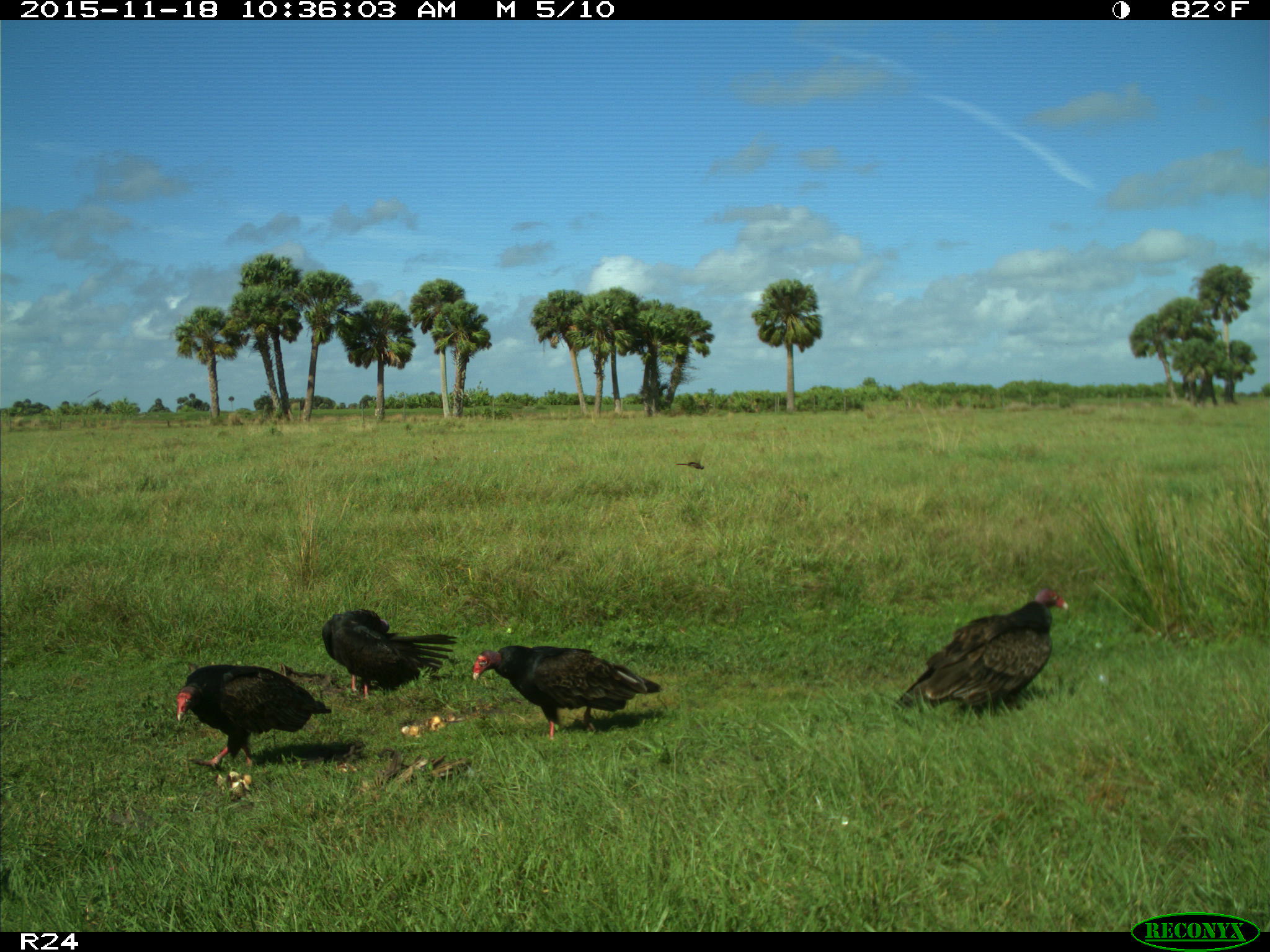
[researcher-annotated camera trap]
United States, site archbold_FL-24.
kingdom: Animalia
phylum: Chordata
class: Aves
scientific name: Aves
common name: birds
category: unidentified bird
Unidentified bird (birds) (Aves).